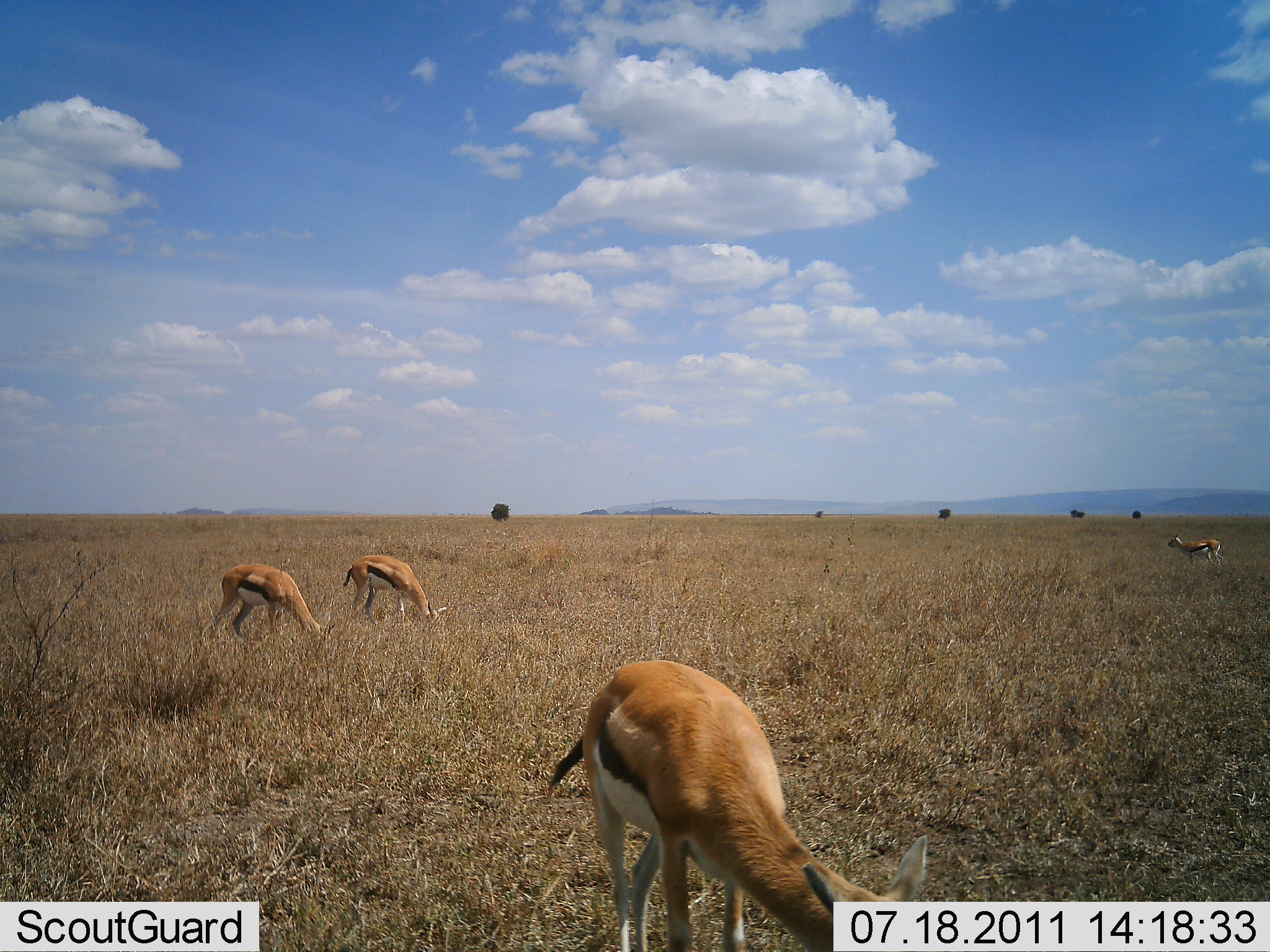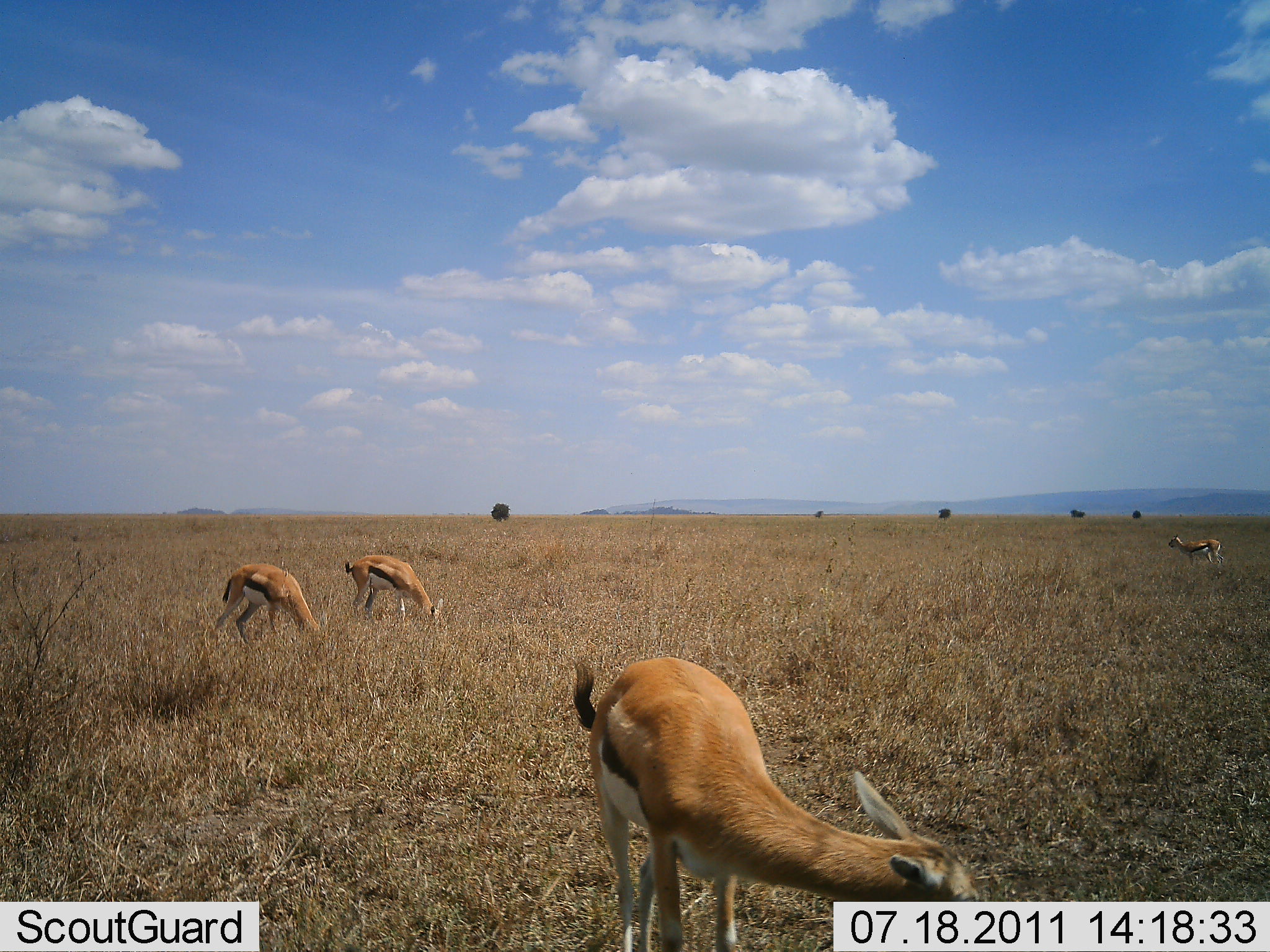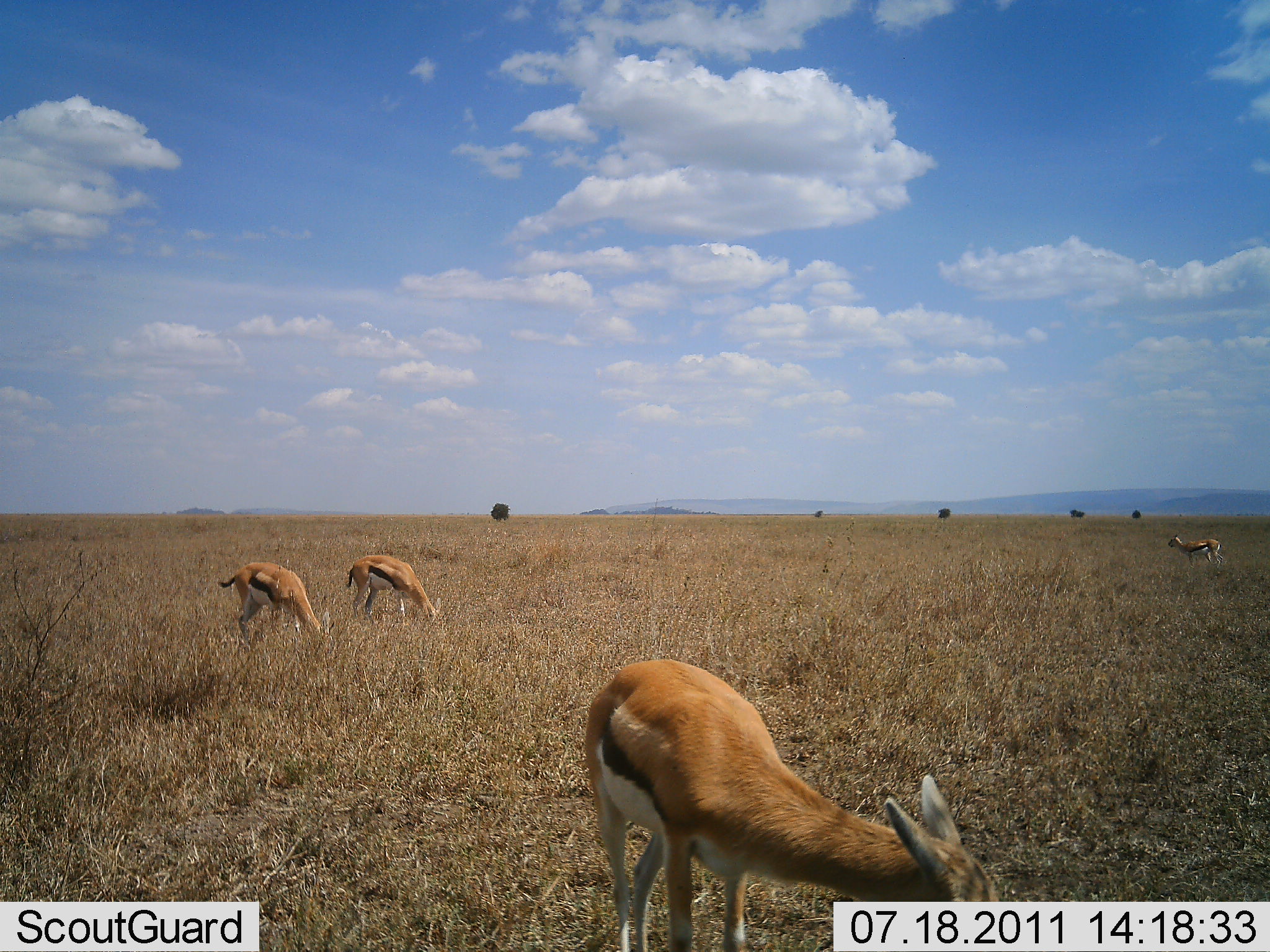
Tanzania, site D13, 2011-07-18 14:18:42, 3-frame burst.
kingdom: Animalia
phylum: Chordata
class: Mammalia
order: Artiodactyla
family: Bovidae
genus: Eudorcas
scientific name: Eudorcas thomsonii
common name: thomson's gazelle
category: gazellethomsons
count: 4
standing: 58%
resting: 0%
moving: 0%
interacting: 0%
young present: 8%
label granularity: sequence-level